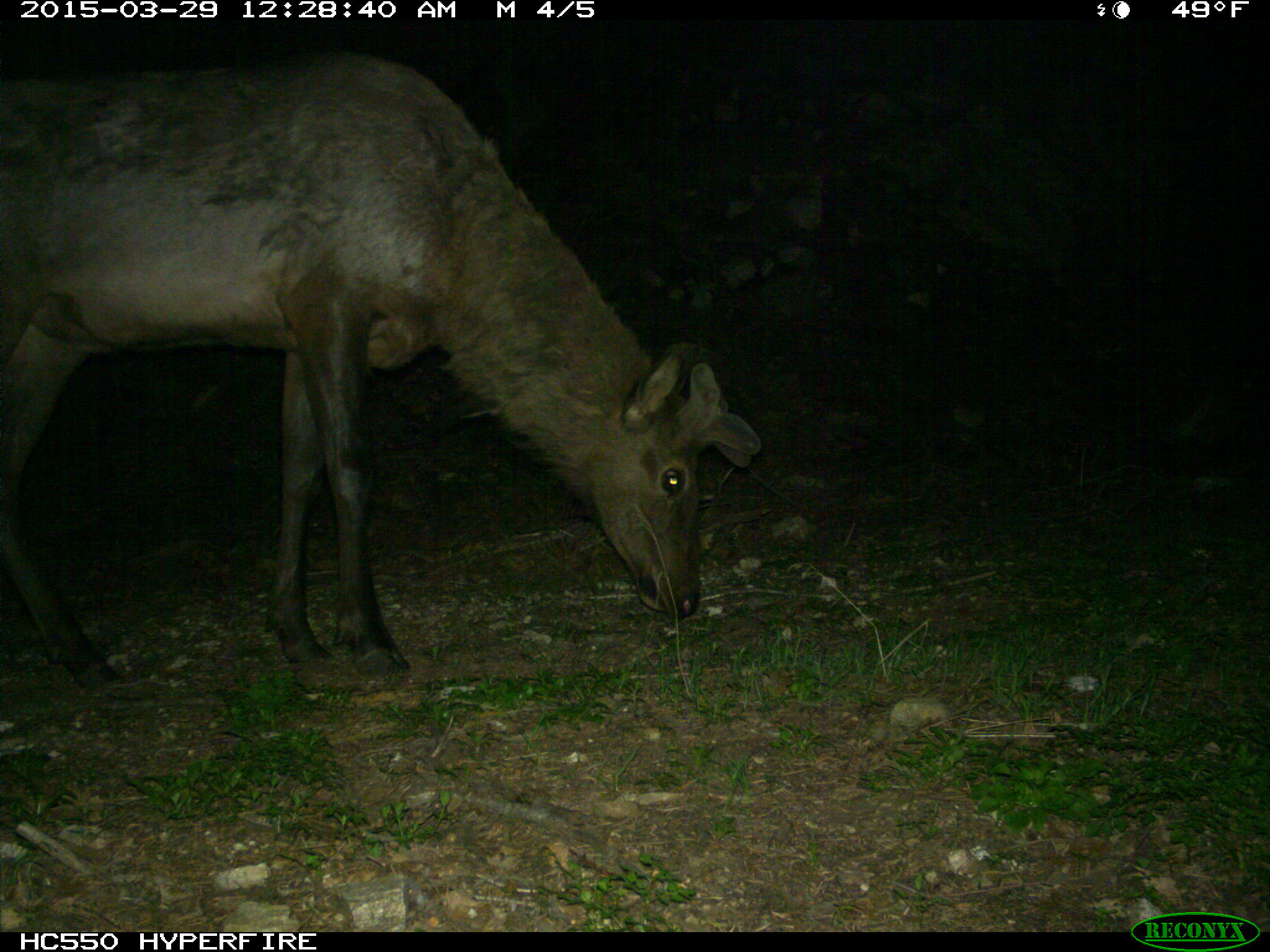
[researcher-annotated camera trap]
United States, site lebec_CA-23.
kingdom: Animalia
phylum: Chordata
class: Mammalia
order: Artiodactyla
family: Cervidae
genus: Cervus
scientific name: Cervus canadensis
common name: elk